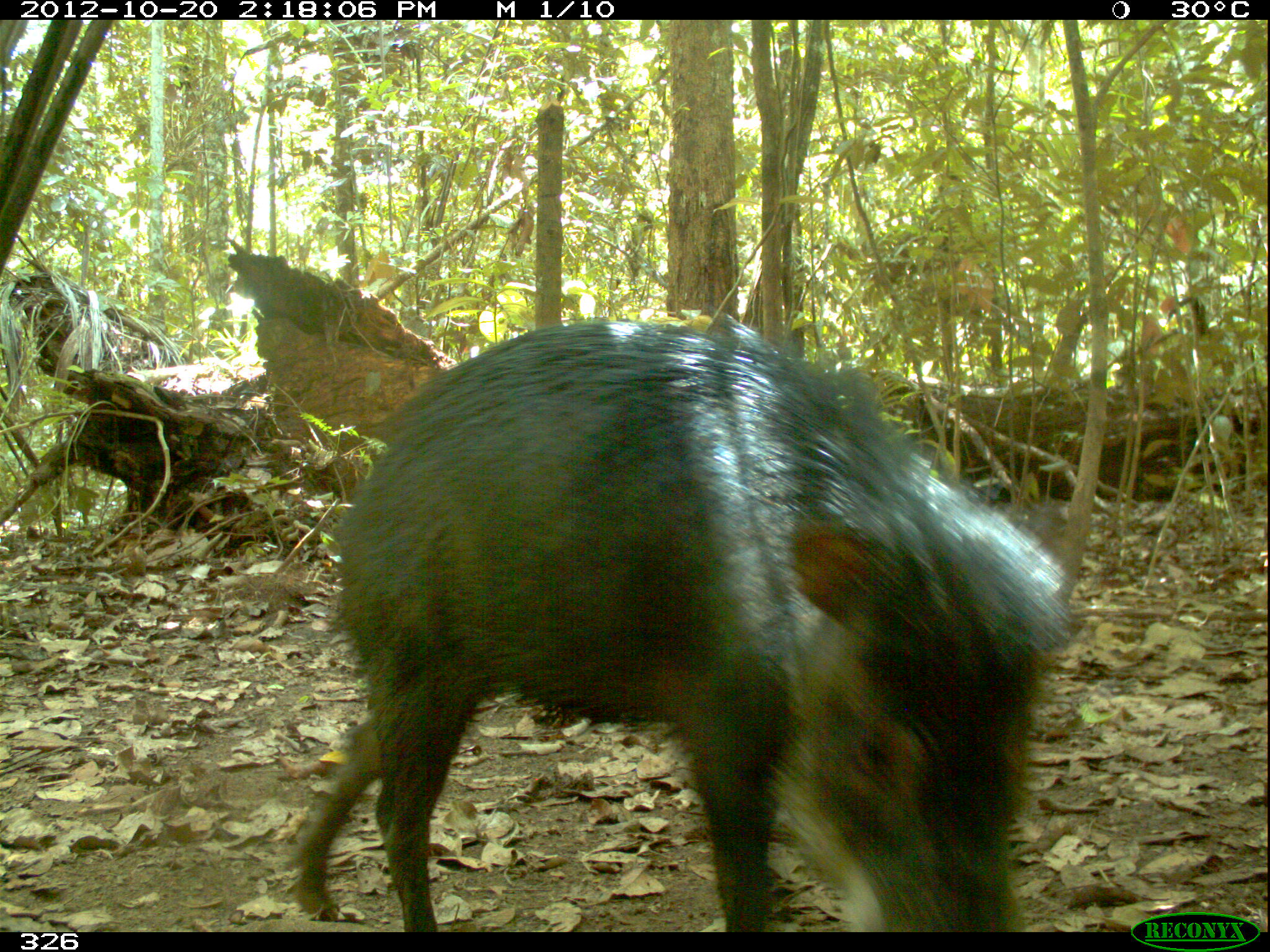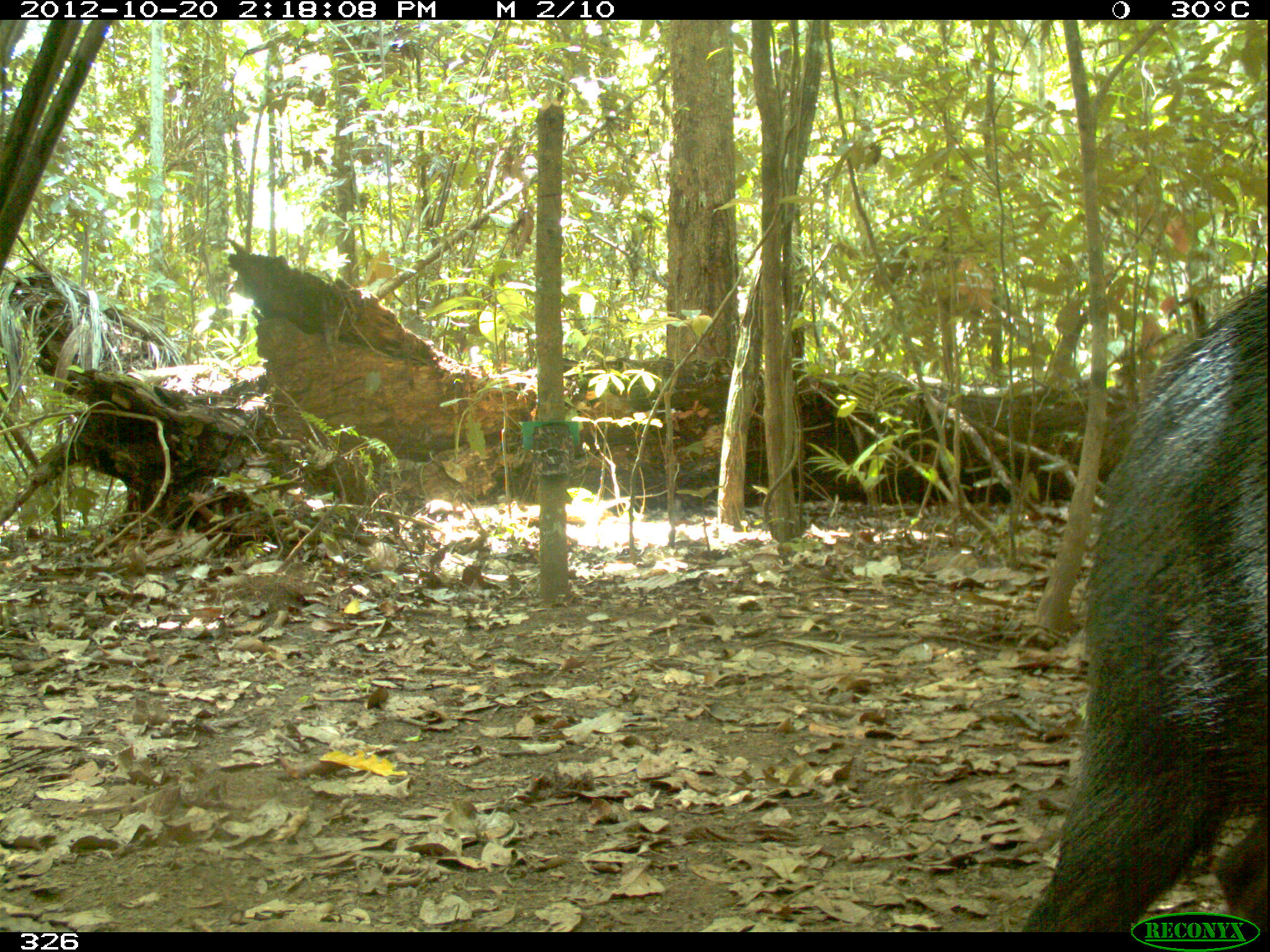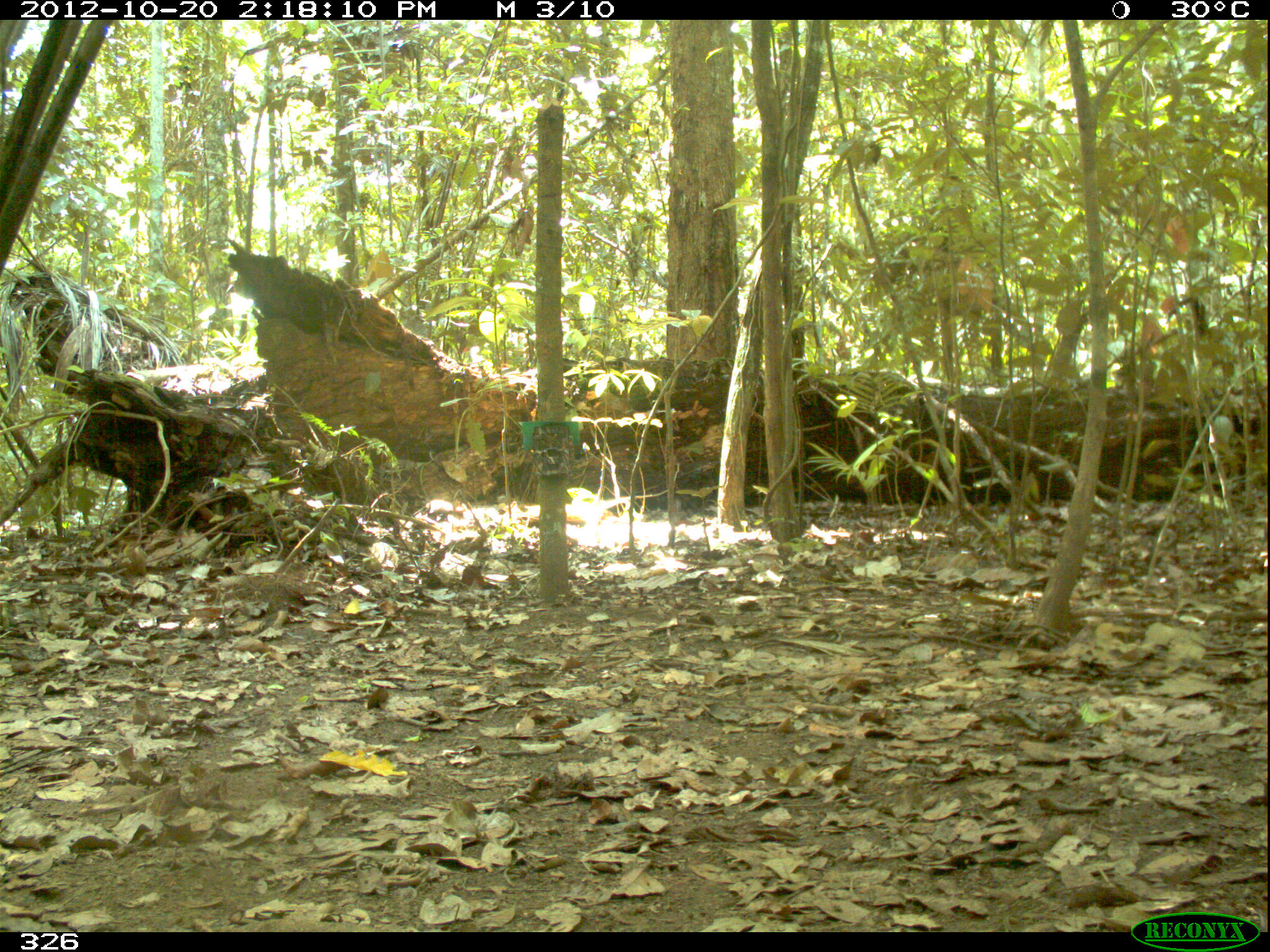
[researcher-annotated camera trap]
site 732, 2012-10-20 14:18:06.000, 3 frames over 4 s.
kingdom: Animalia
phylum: Chordata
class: Mammalia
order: Artiodactyla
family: Tayassuidae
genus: Tayassu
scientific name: Tayassu pecari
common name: white-lipped peccary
Tayassu pecari (white-lipped peccary).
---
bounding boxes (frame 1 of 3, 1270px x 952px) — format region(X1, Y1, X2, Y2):
tayassu pecari: region(296, 309, 1084, 931)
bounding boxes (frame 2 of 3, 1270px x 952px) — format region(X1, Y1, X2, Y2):
tayassu pecari: region(1023, 268, 1270, 928)